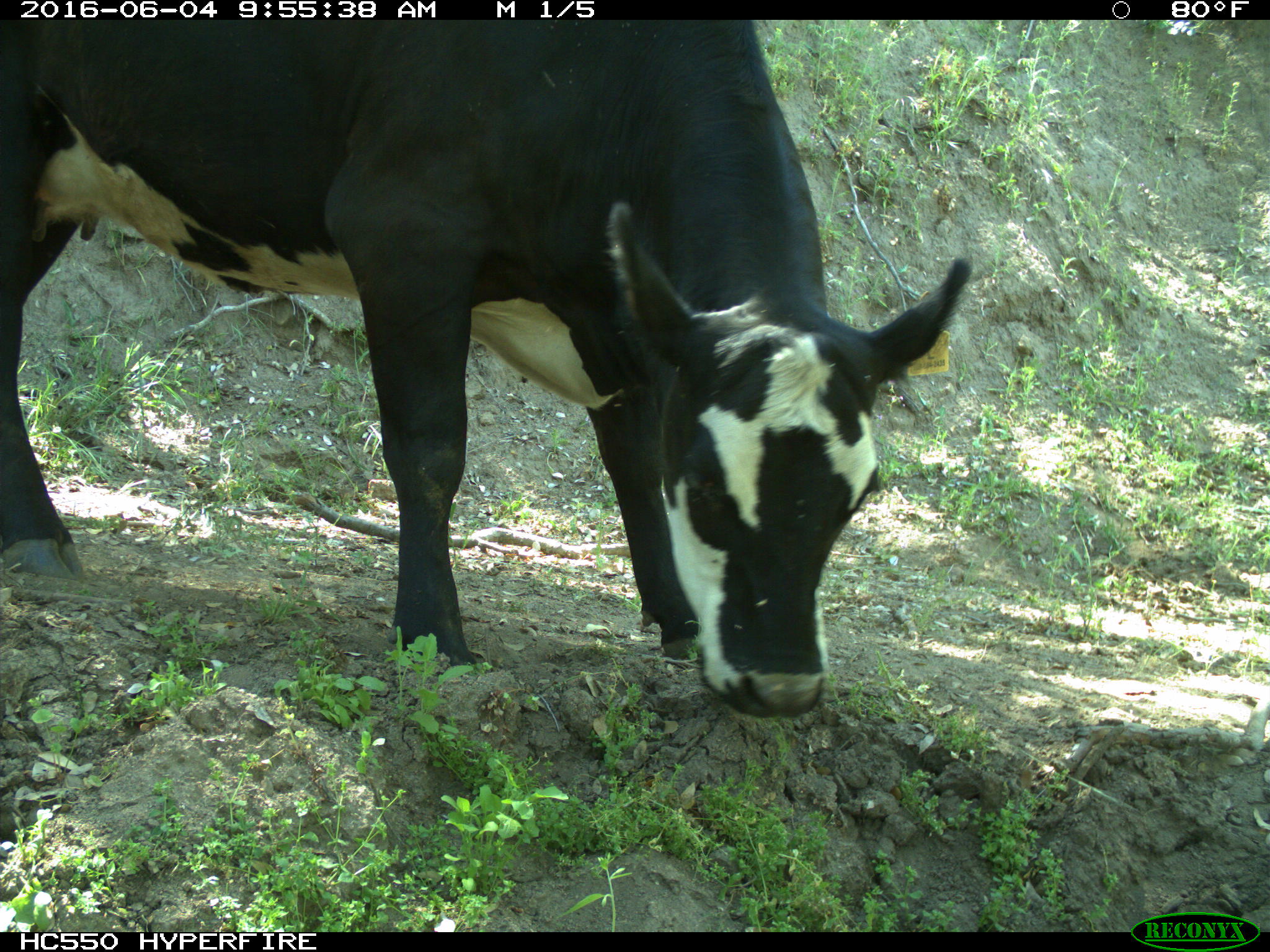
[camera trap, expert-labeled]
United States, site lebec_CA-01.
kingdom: Animalia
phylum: Chordata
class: Mammalia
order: Artiodactyla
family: Bovidae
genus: Bos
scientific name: Bos taurus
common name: domestic cow